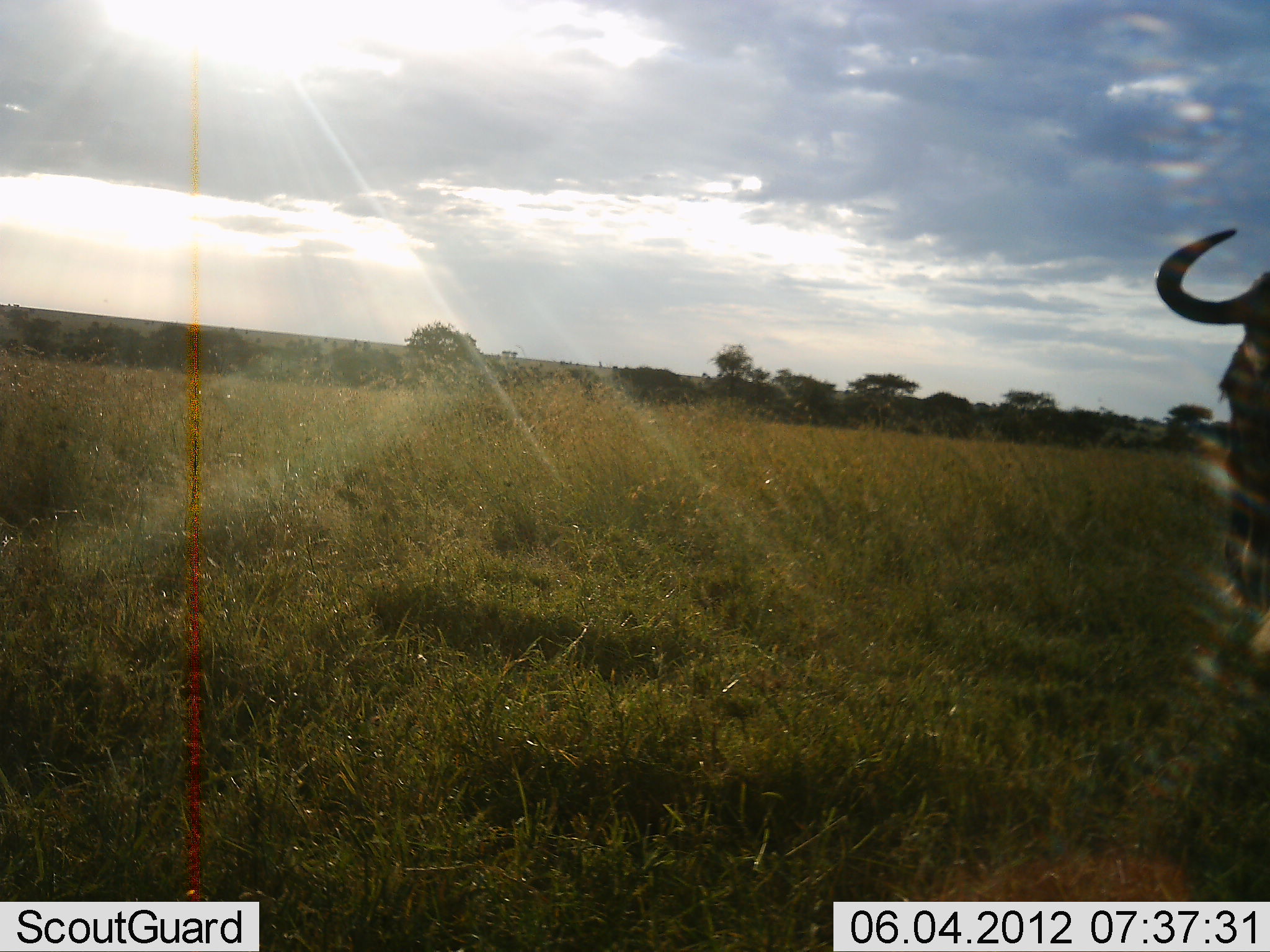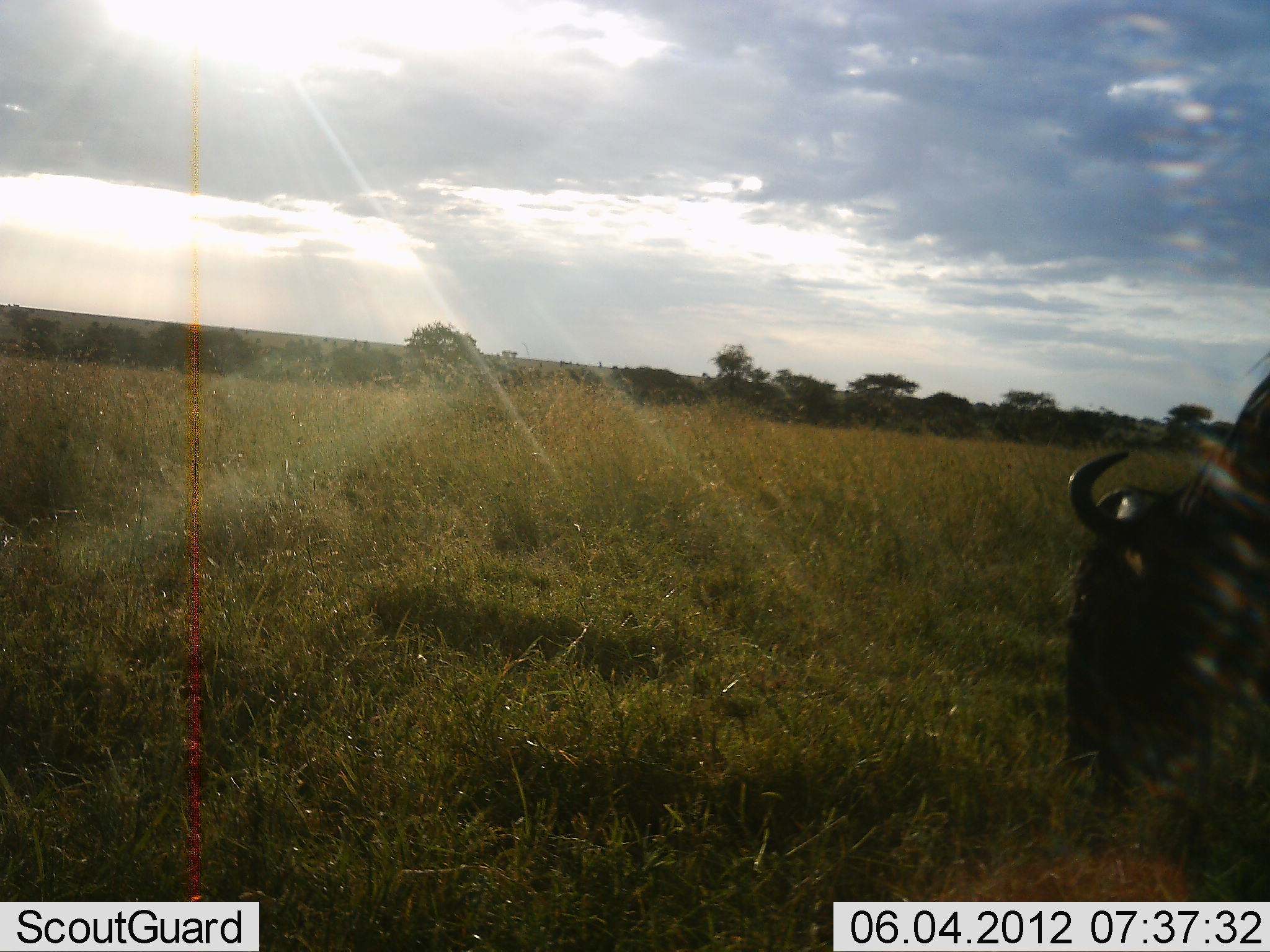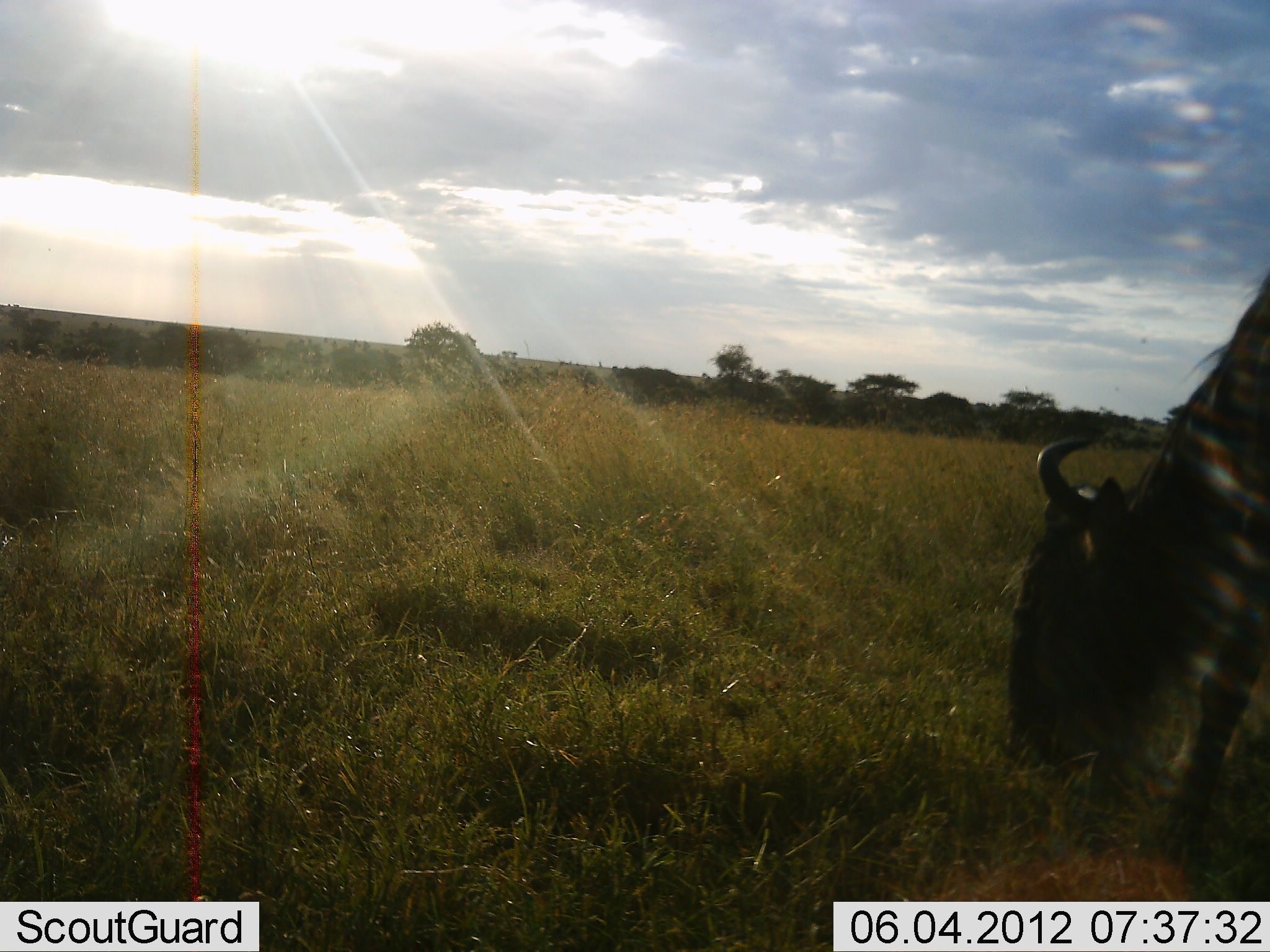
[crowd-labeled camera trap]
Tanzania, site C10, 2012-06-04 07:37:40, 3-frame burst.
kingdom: Animalia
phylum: Chordata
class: Mammalia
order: Artiodactyla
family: Bovidae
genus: Connochaetes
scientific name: Connochaetes taurinus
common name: blue wildebeest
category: wildebeest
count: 1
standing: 0%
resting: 10%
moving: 40%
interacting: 0%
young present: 0%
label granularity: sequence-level